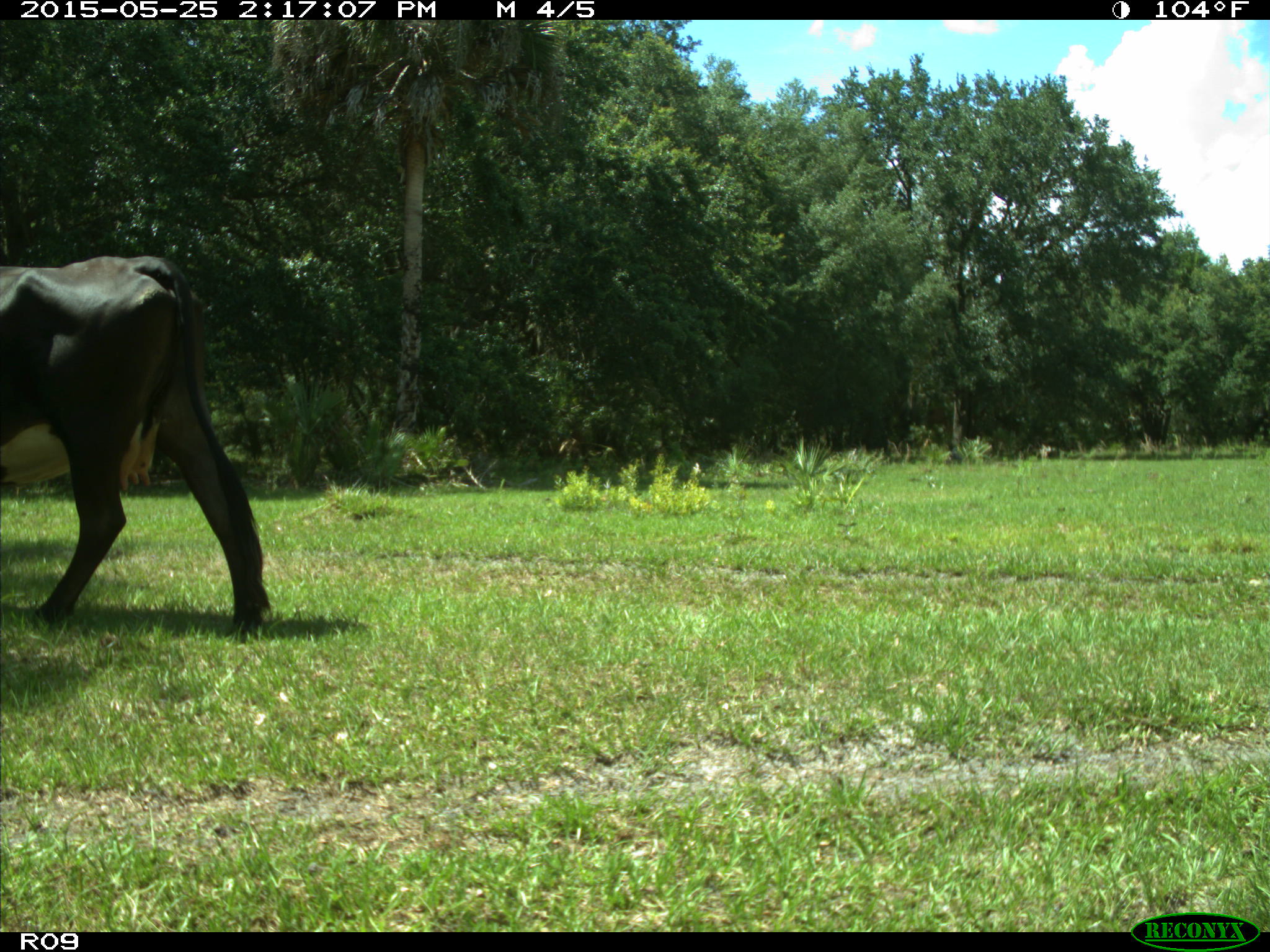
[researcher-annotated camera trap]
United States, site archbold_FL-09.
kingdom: Animalia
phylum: Chordata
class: Mammalia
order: Artiodactyla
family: Bovidae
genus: Bos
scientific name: Bos taurus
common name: domestic cow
Bos taurus (domestic cow).